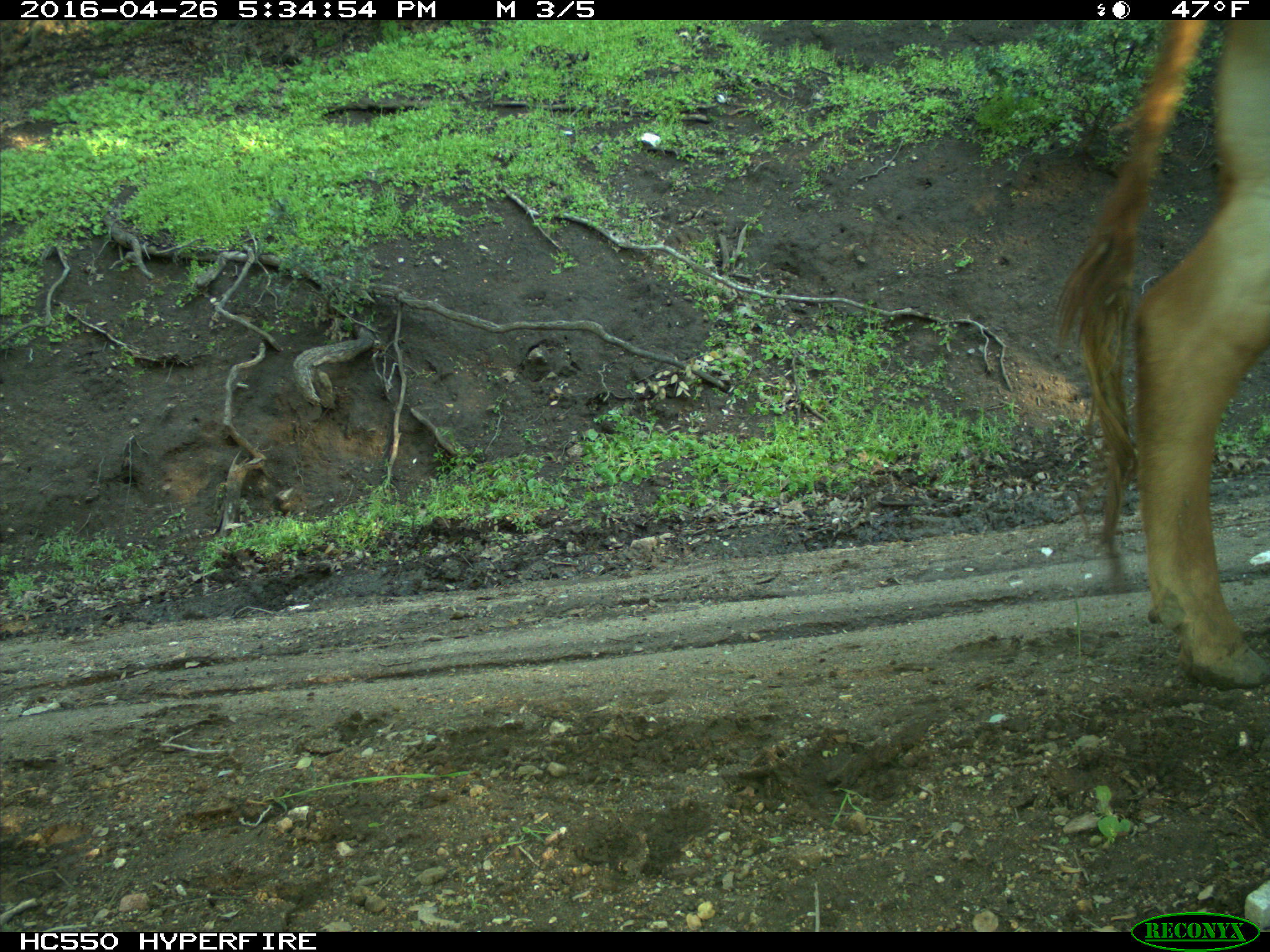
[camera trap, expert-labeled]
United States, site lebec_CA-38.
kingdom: Animalia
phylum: Chordata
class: Mammalia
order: Artiodactyla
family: Bovidae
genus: Bos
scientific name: Bos taurus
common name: domestic cow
Bos taurus (domestic cow).